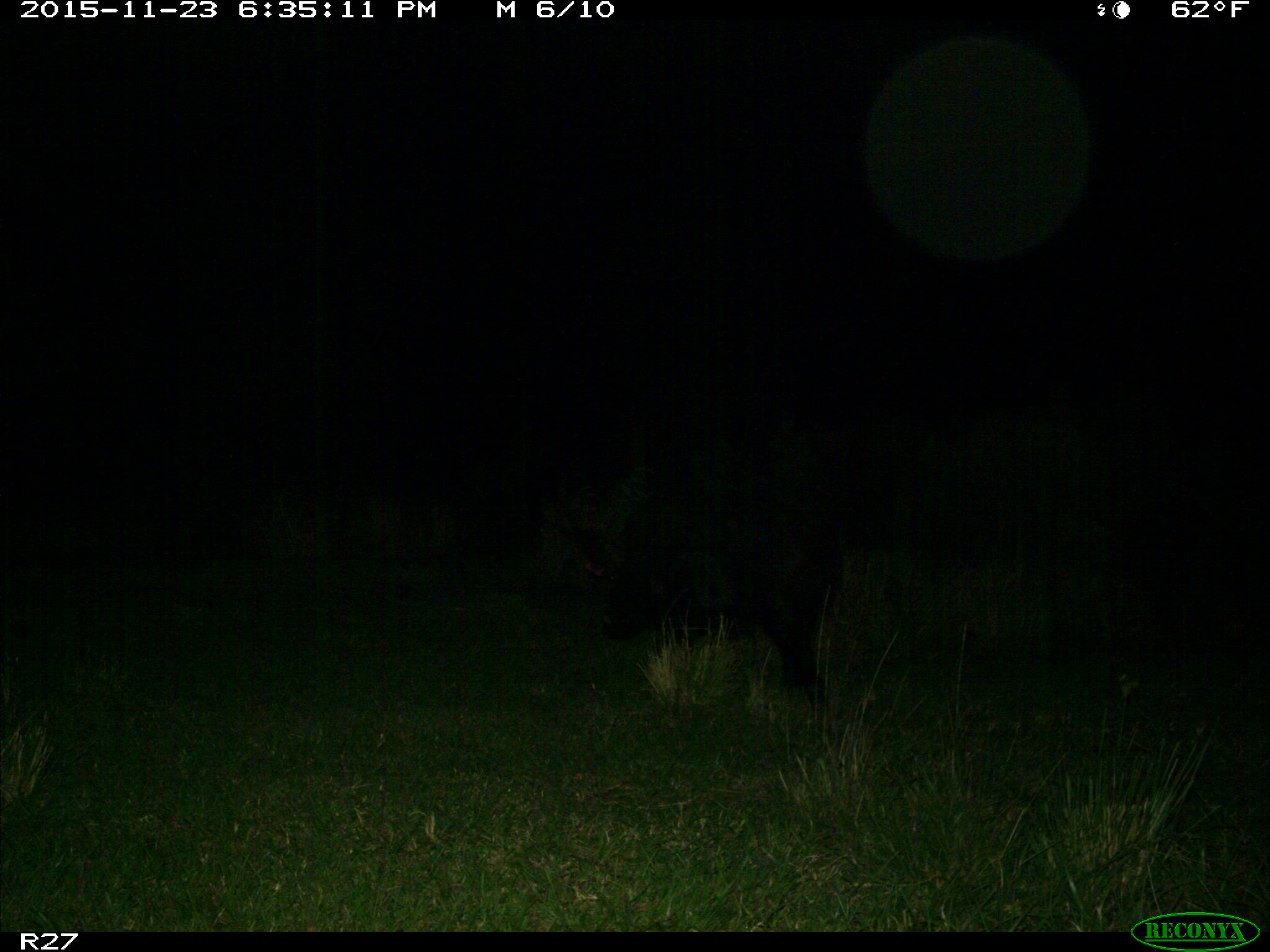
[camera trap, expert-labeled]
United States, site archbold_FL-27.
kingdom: Animalia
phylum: Chordata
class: Mammalia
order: Artiodactyla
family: Suidae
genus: Sus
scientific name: Sus scrofa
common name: wild boar